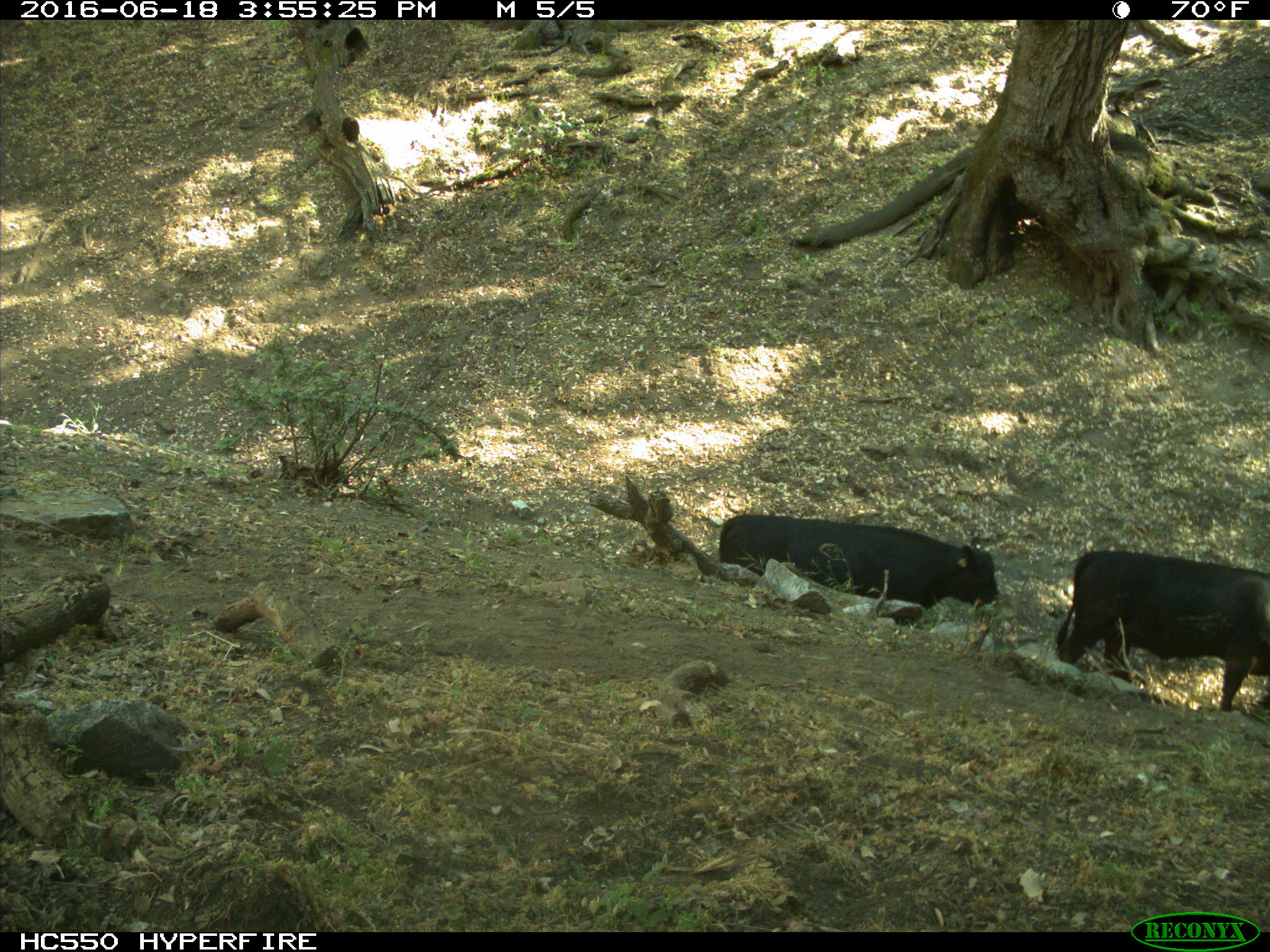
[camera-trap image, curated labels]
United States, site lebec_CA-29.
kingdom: Animalia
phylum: Chordata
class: Mammalia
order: Artiodactyla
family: Bovidae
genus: Bos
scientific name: Bos taurus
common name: domestic cow